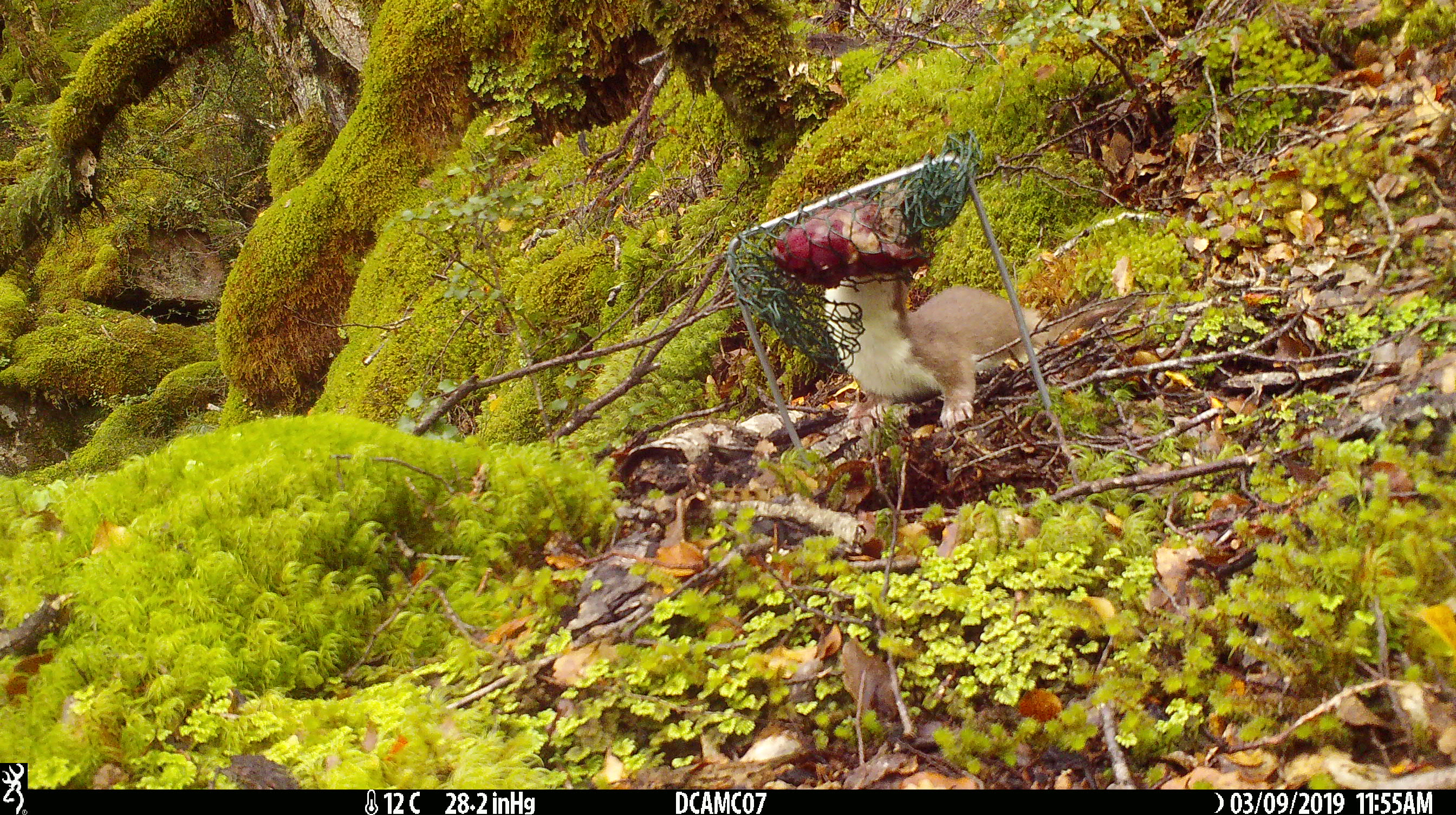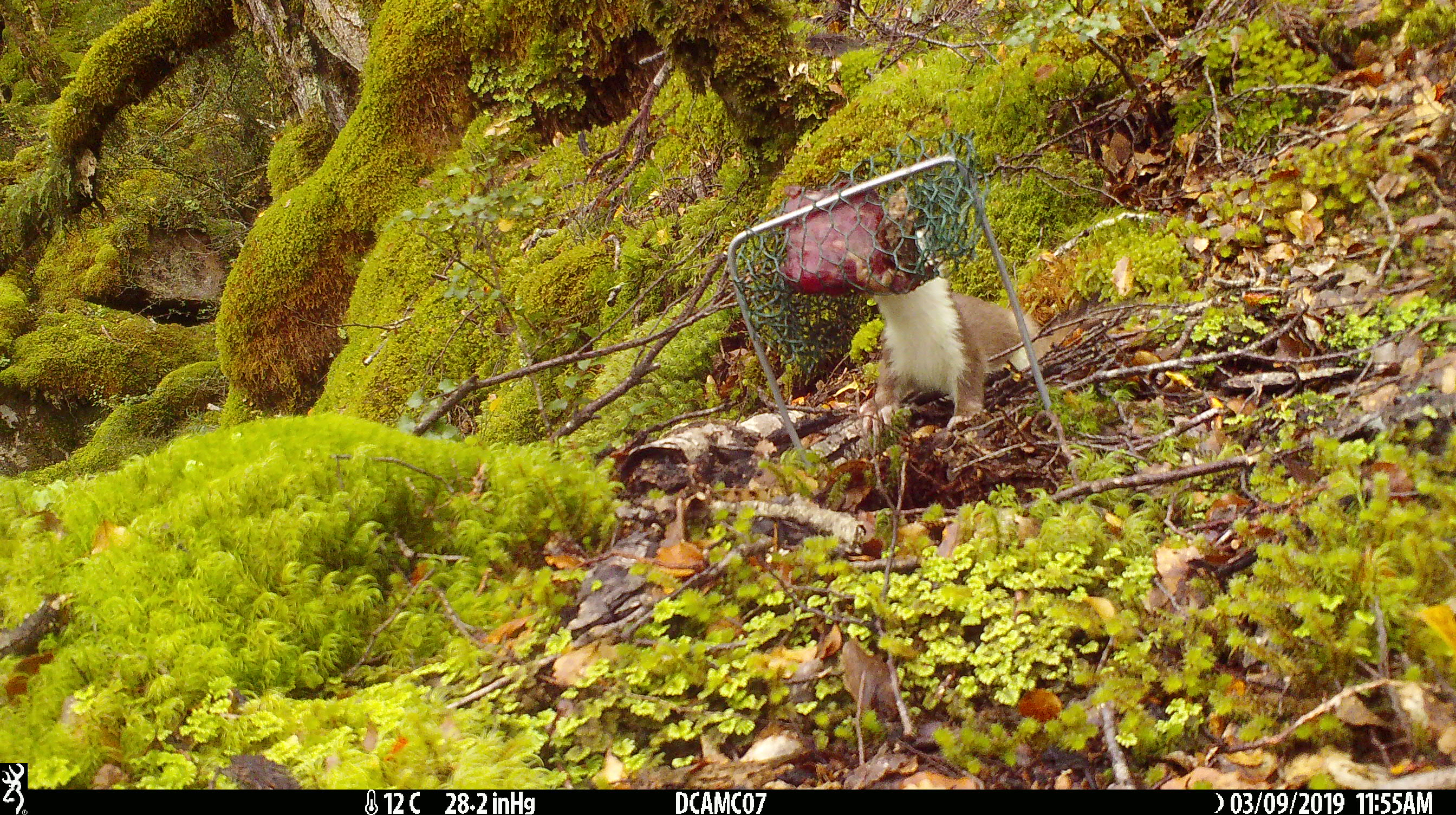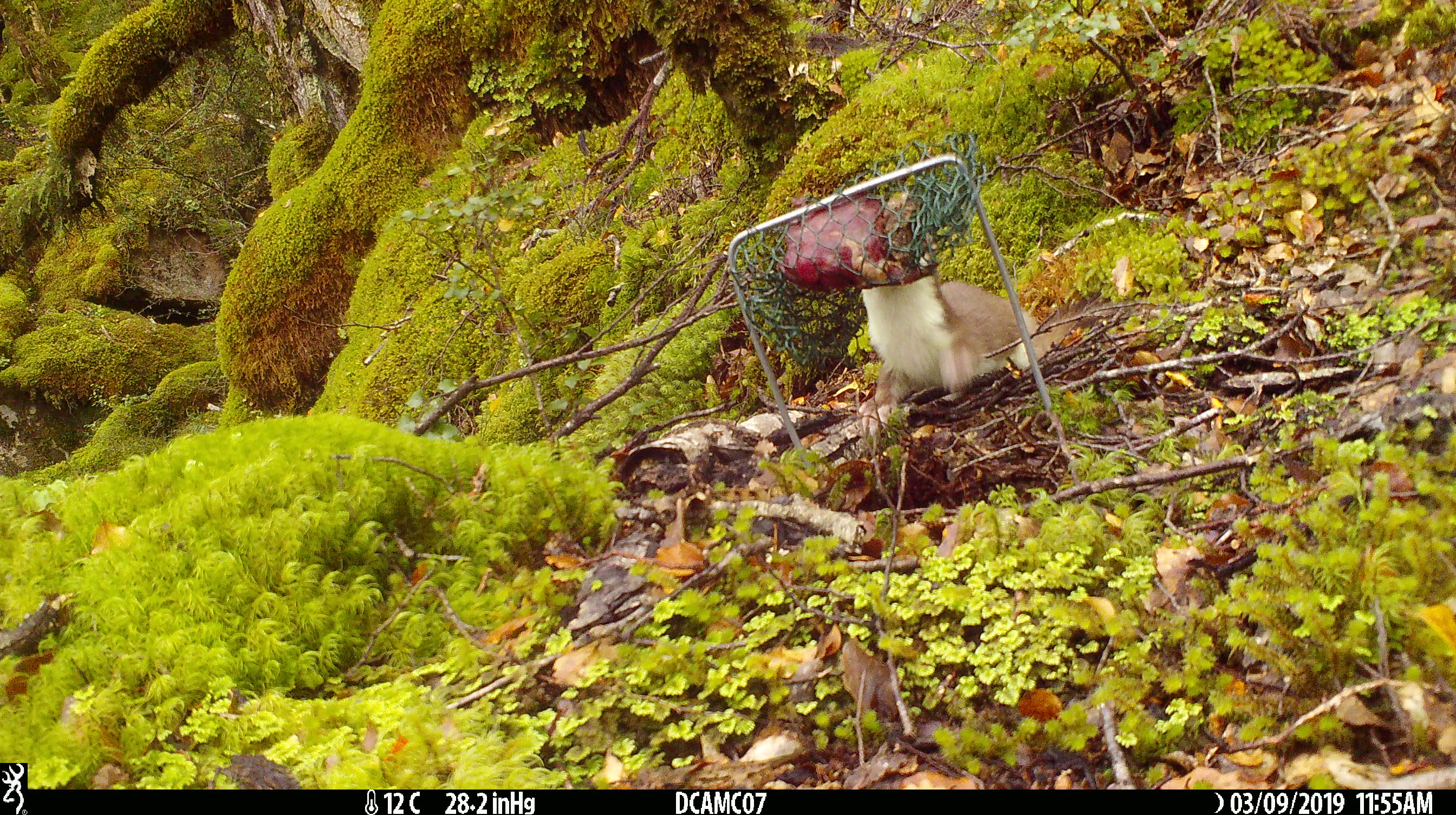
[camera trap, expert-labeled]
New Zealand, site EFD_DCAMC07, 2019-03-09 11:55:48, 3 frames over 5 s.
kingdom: Animalia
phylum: Chordata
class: Mammalia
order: Carnivora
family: Mustelidae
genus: Mustela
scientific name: Mustela erminea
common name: stoat